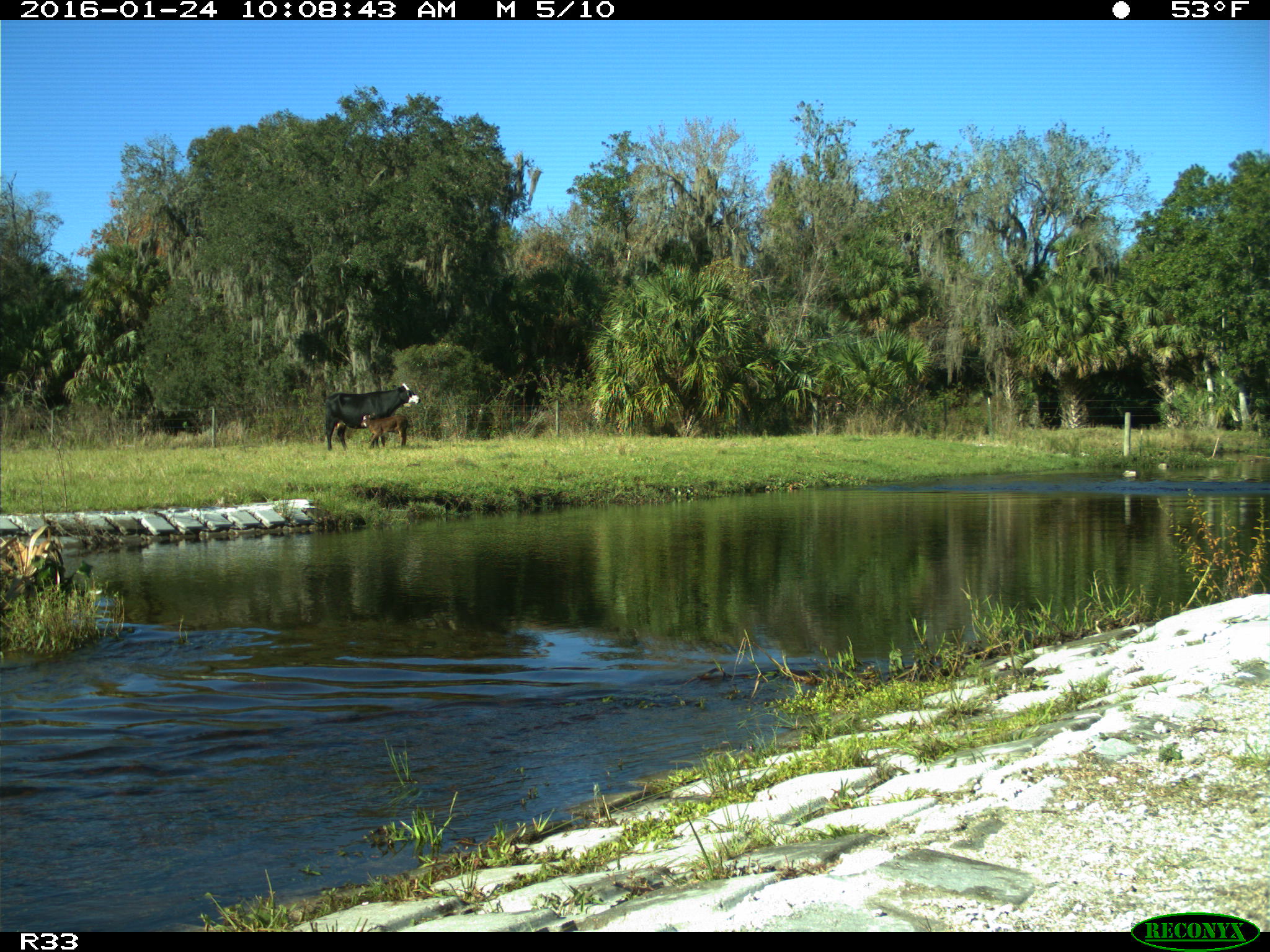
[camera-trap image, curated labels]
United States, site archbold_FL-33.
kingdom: Animalia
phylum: Chordata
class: Mammalia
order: Artiodactyla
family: Bovidae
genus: Bos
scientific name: Bos taurus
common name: domestic cow